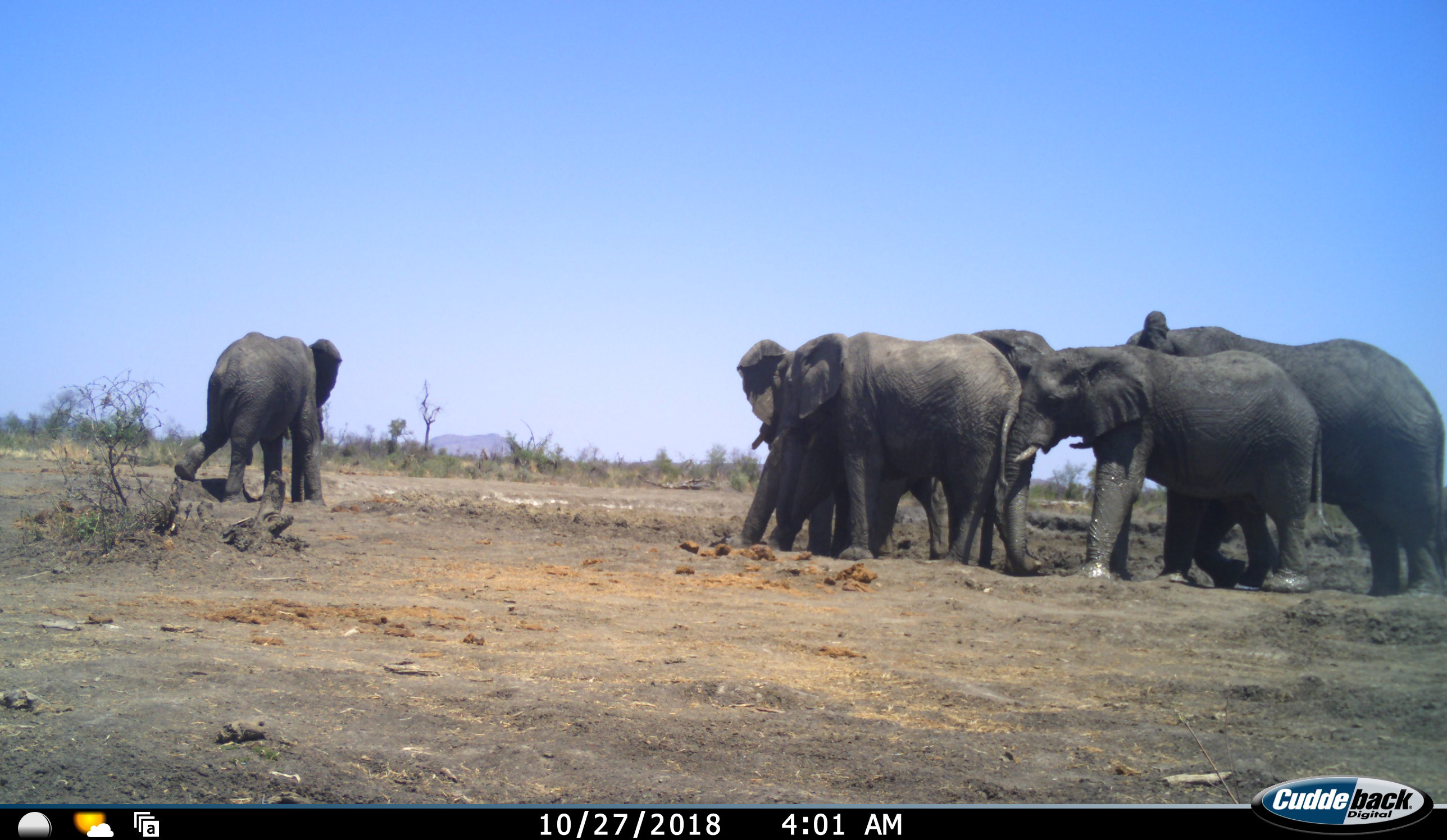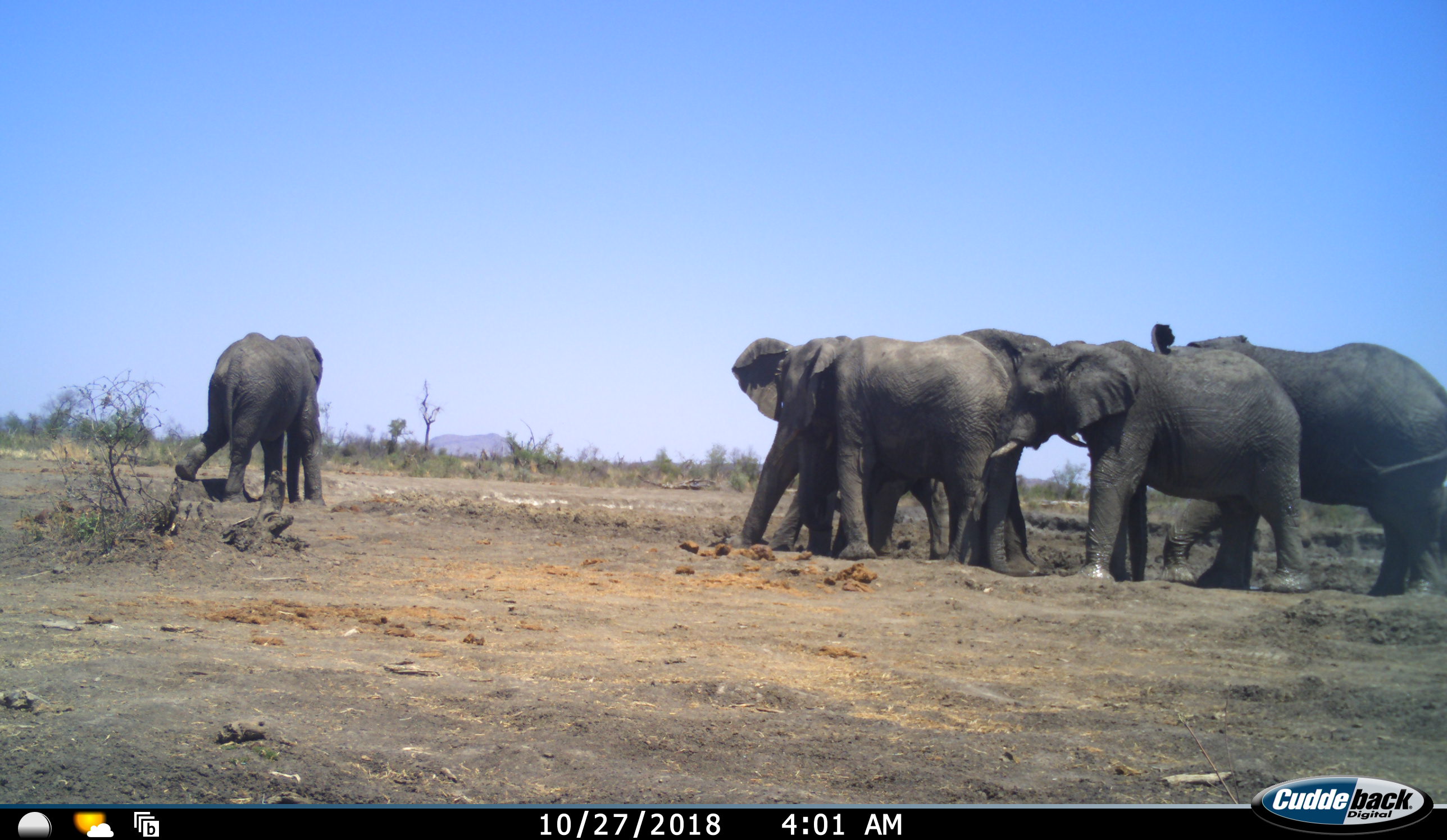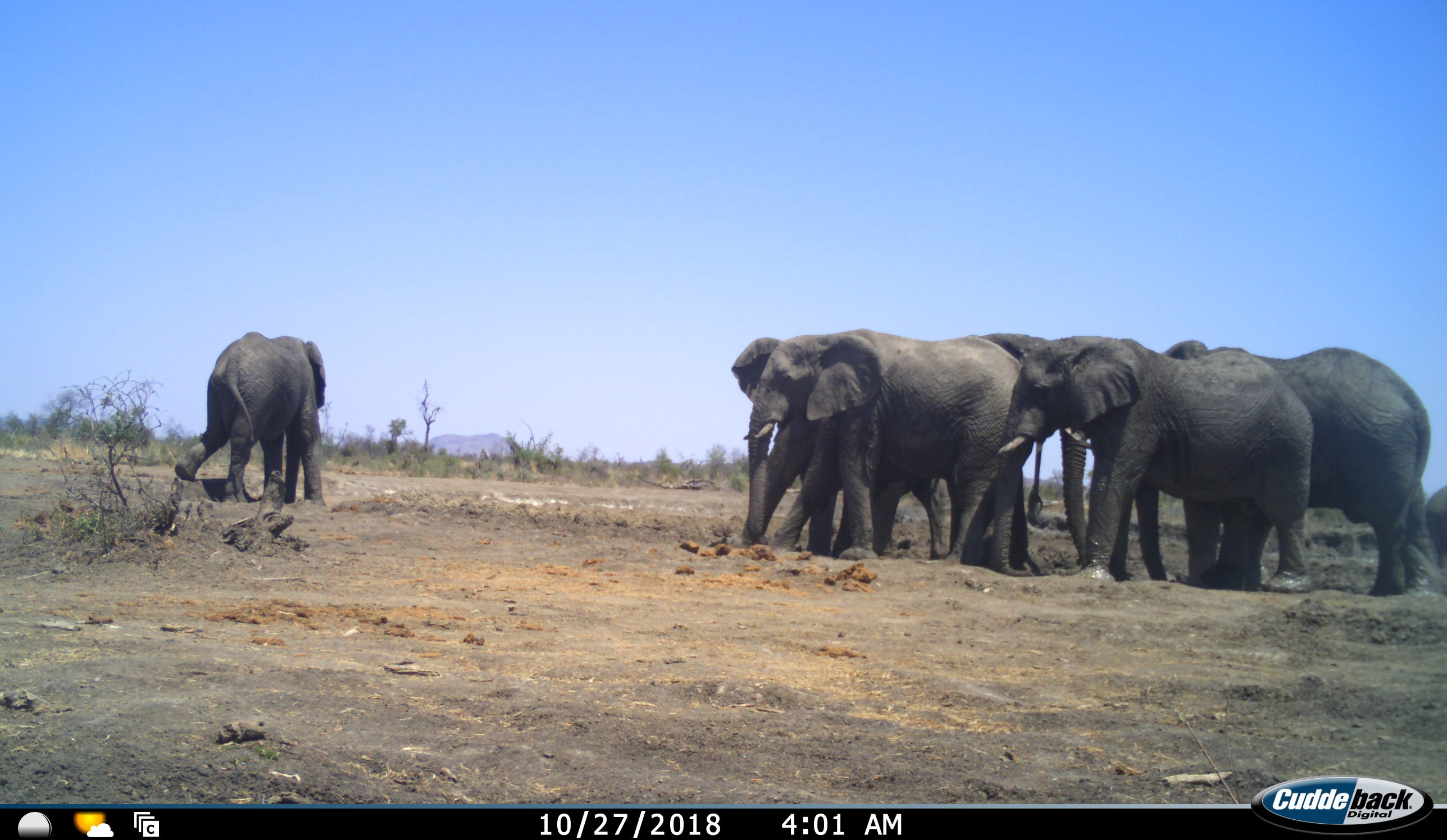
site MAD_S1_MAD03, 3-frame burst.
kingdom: Animalia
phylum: Chordata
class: Mammalia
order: Proboscidea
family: Elephantidae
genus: Loxodonta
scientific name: Loxodonta africana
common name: african bush elephant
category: elephant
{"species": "elephant (african bush elephant) (Loxodonta africana)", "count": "6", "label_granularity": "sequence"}